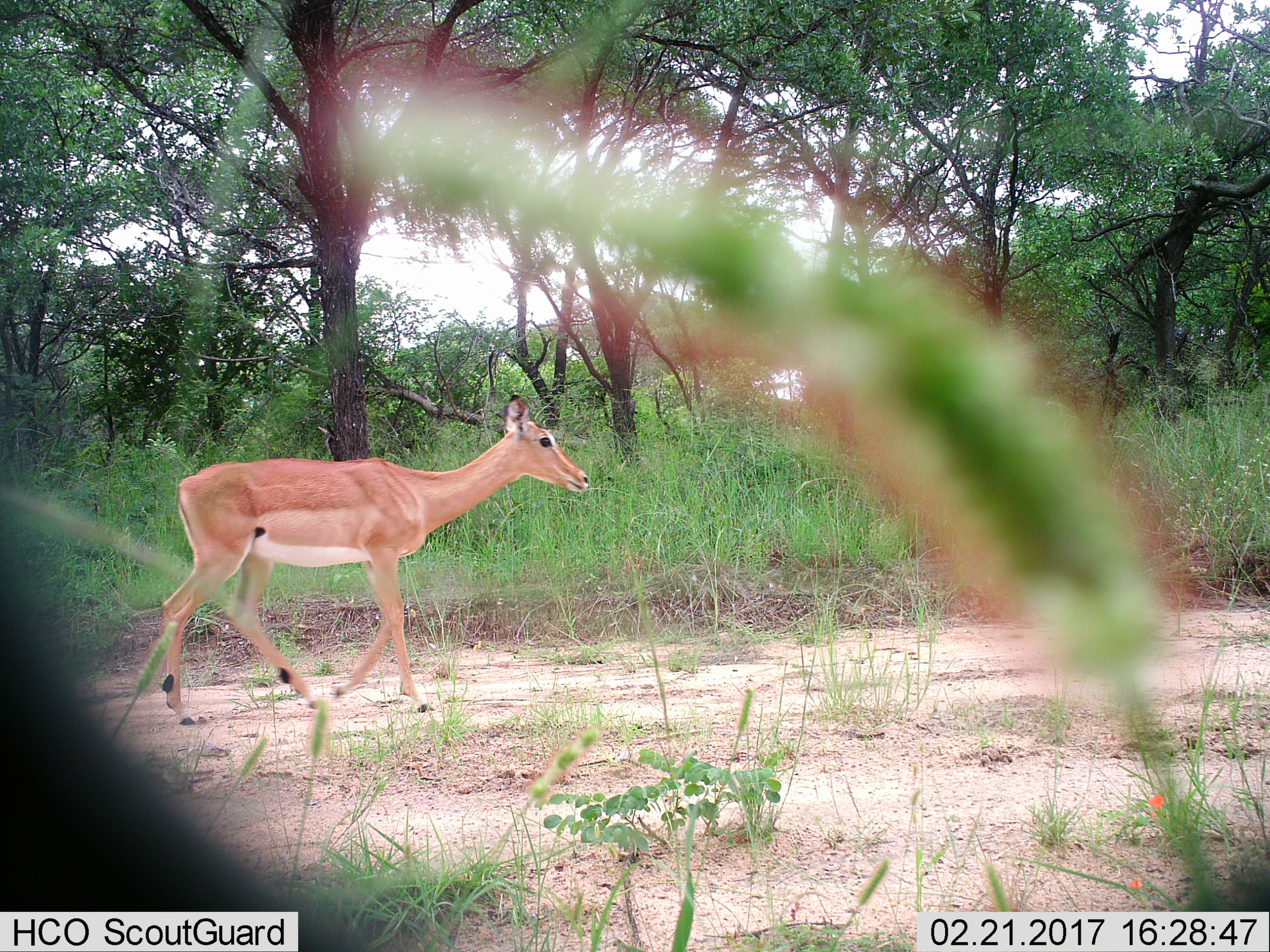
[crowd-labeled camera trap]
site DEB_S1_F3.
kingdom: Animalia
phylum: Chordata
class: Mammalia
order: Artiodactyla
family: Bovidae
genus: Aepyceros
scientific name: Aepyceros melampus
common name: impala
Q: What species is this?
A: Impala (Aepyceros melampus).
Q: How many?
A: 1.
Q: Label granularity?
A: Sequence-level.